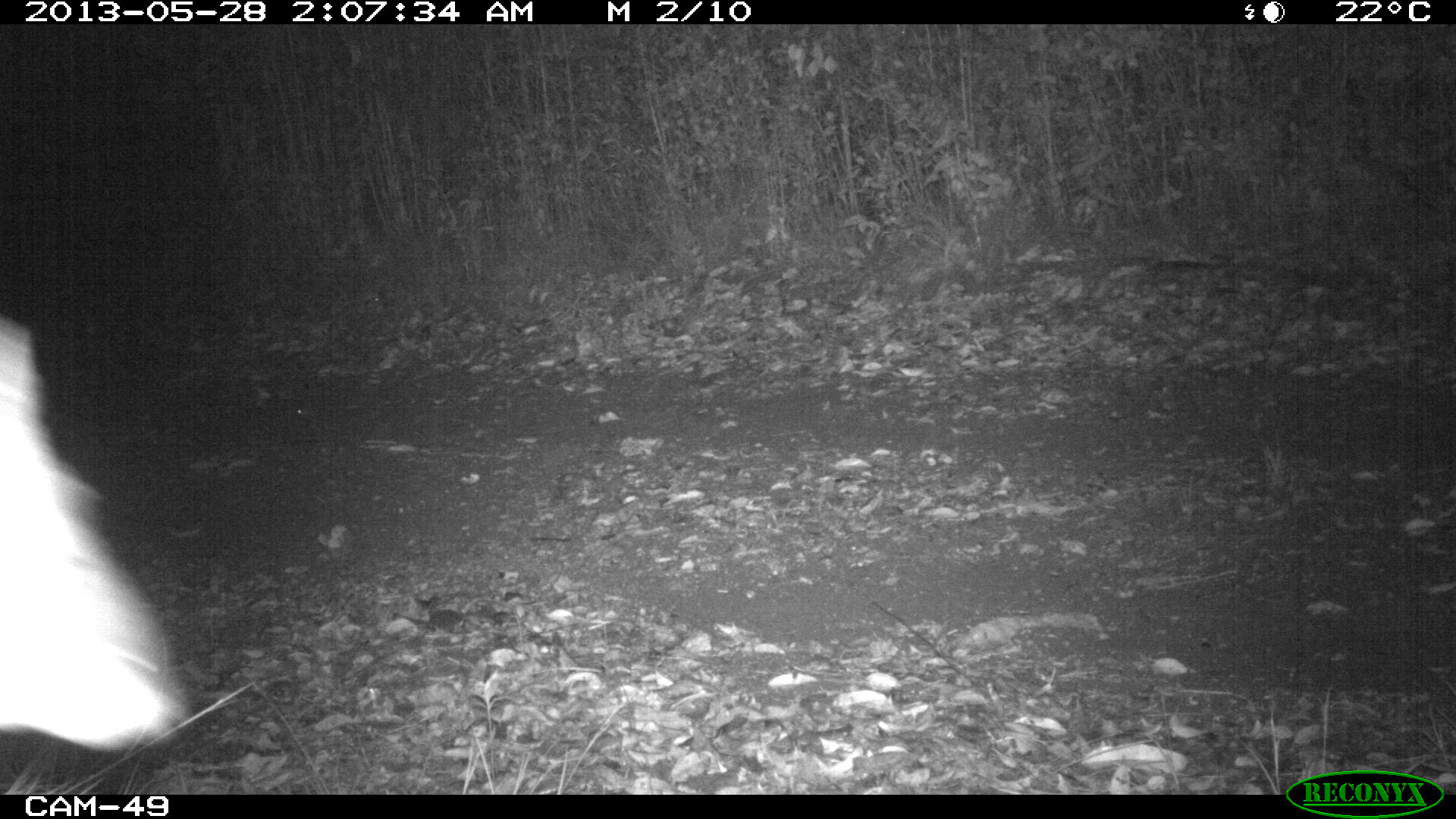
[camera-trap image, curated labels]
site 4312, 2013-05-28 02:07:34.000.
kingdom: Animalia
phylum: Chordata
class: Mammalia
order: Artiodactyla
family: Cervidae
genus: Mazama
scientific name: Mazama temama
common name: central american red brocket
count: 1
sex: male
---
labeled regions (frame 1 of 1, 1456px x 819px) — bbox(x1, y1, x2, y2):
mazama temama: bbox(0, 300, 178, 749)